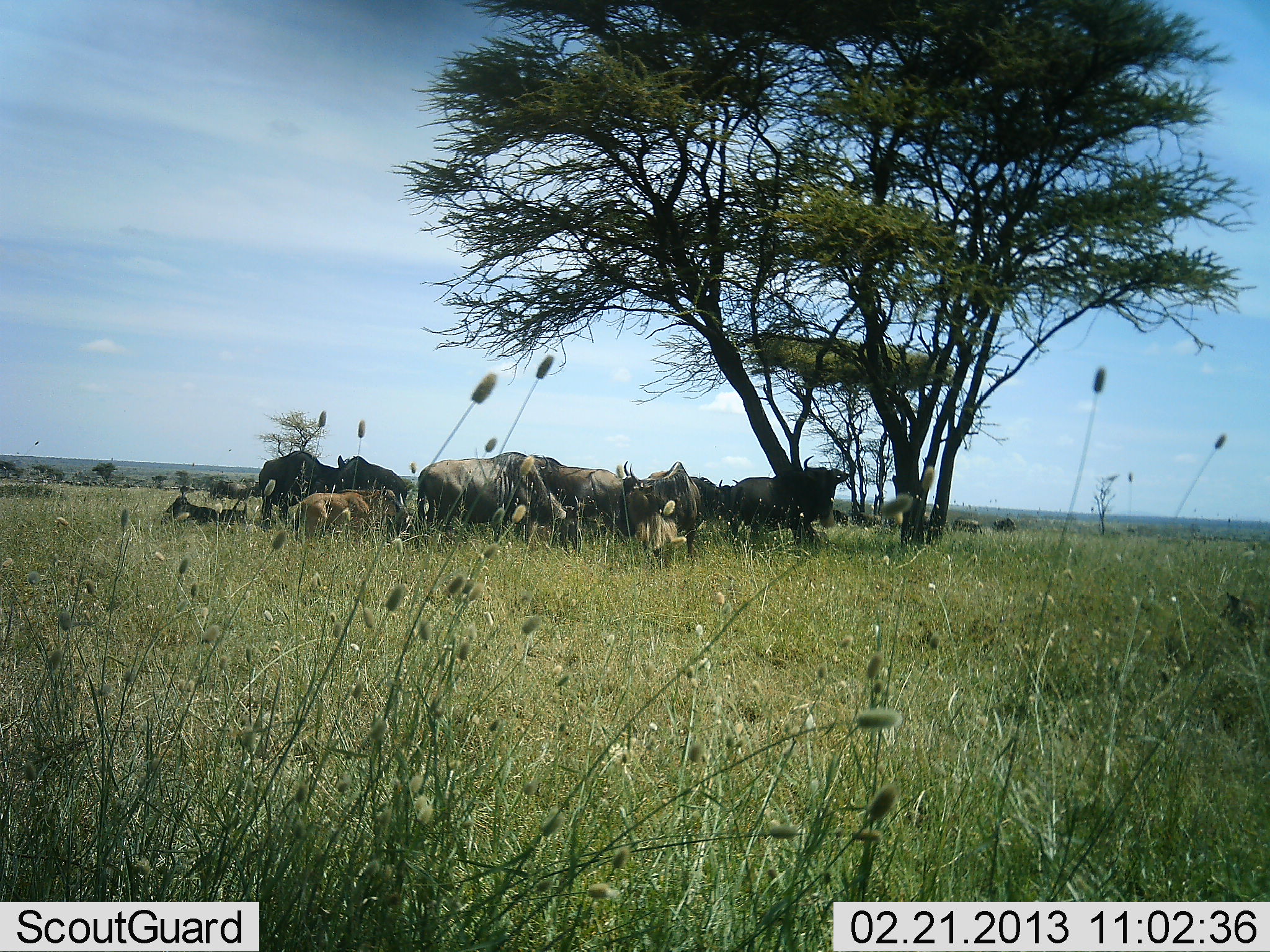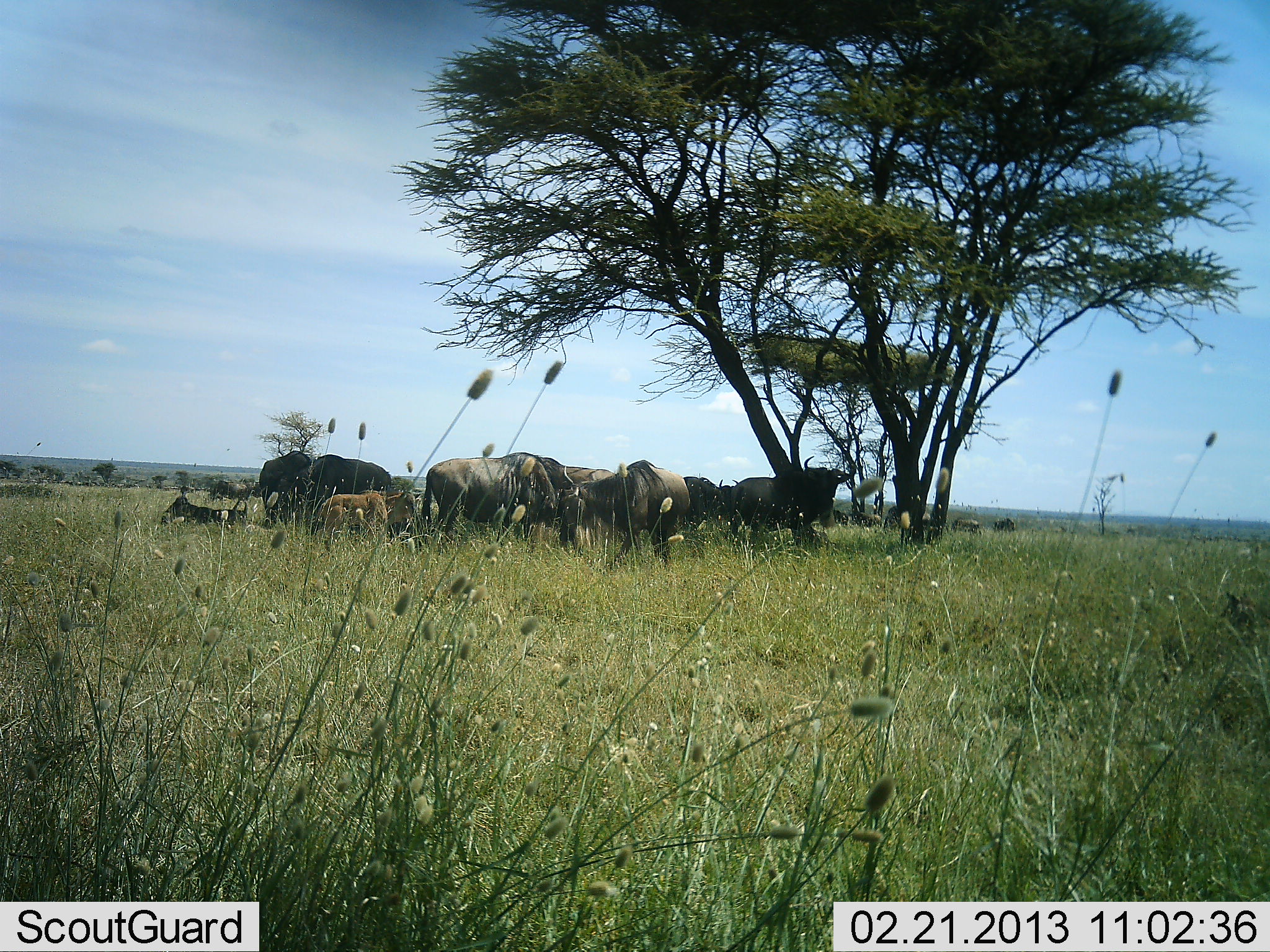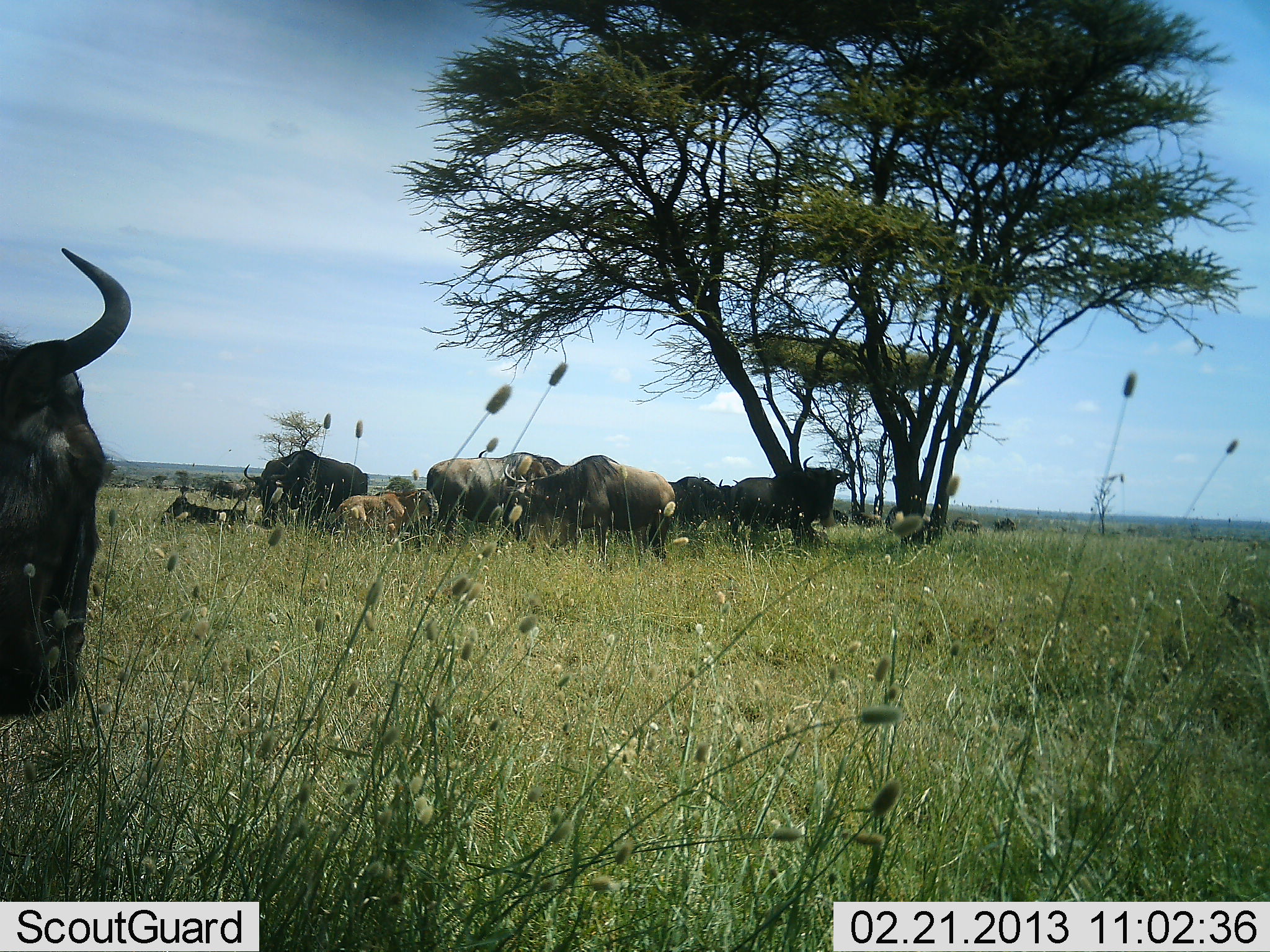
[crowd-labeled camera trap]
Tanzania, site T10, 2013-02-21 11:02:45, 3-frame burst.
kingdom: Animalia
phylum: Chordata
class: Mammalia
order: Artiodactyla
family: Bovidae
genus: Connochaetes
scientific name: Connochaetes taurinus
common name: blue wildebeest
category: wildebeest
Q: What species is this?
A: Wildebeest (blue wildebeest) (Connochaetes taurinus).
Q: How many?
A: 11-50.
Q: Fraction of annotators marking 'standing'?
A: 60%.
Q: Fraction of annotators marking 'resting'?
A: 60%.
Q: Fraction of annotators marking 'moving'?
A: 33%.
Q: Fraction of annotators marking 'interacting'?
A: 7%.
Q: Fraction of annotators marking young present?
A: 67%.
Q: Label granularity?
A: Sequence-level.